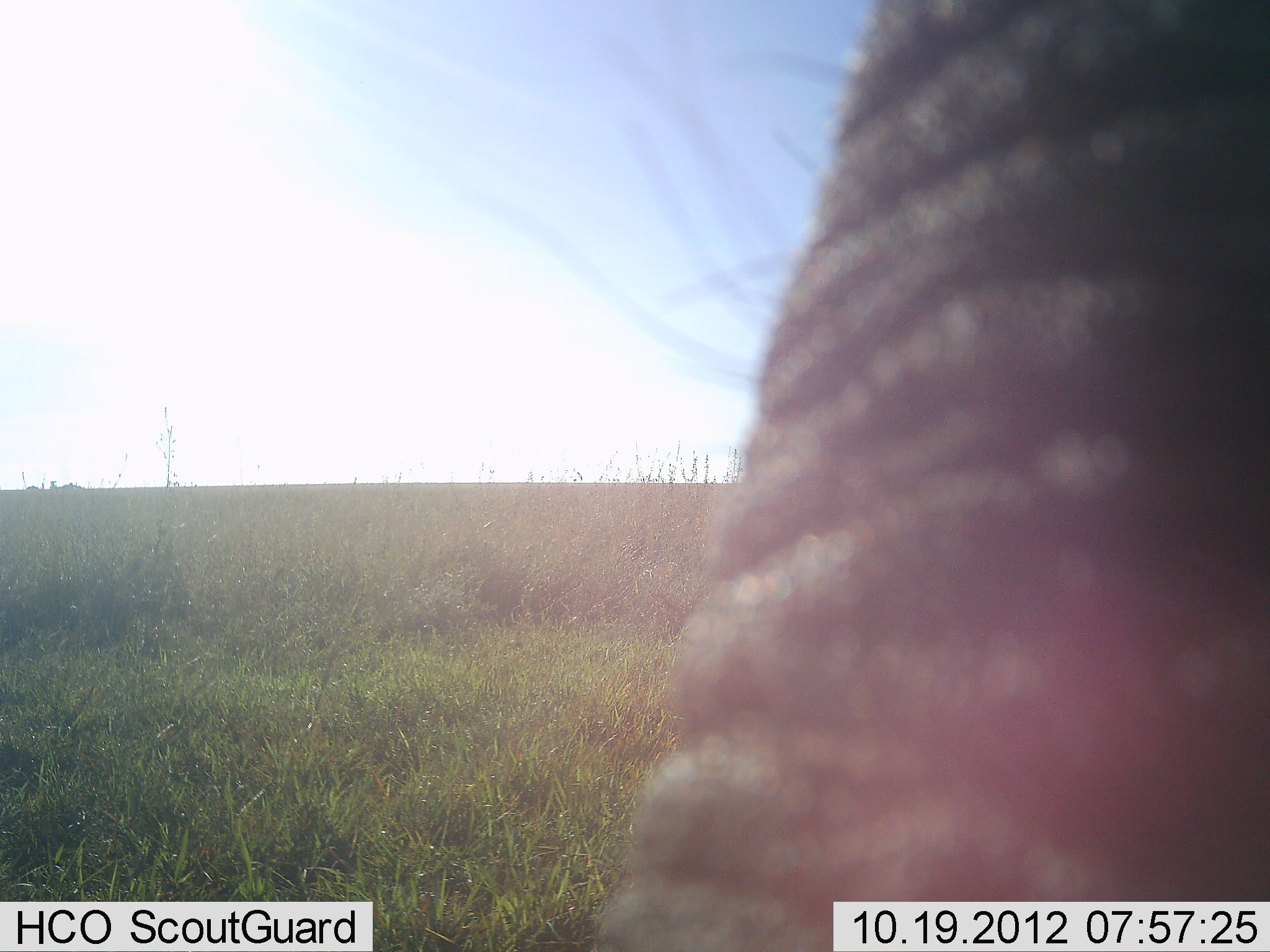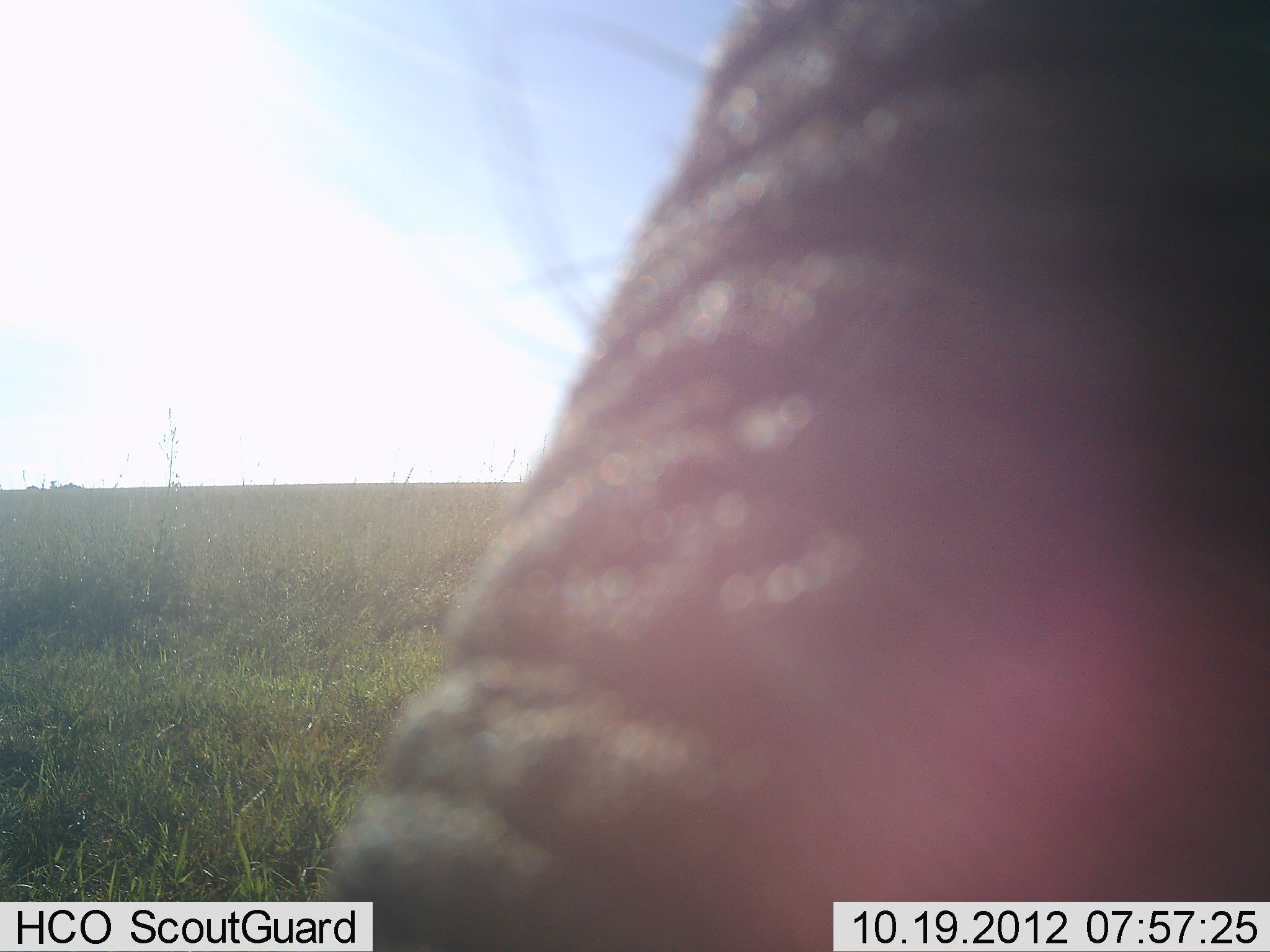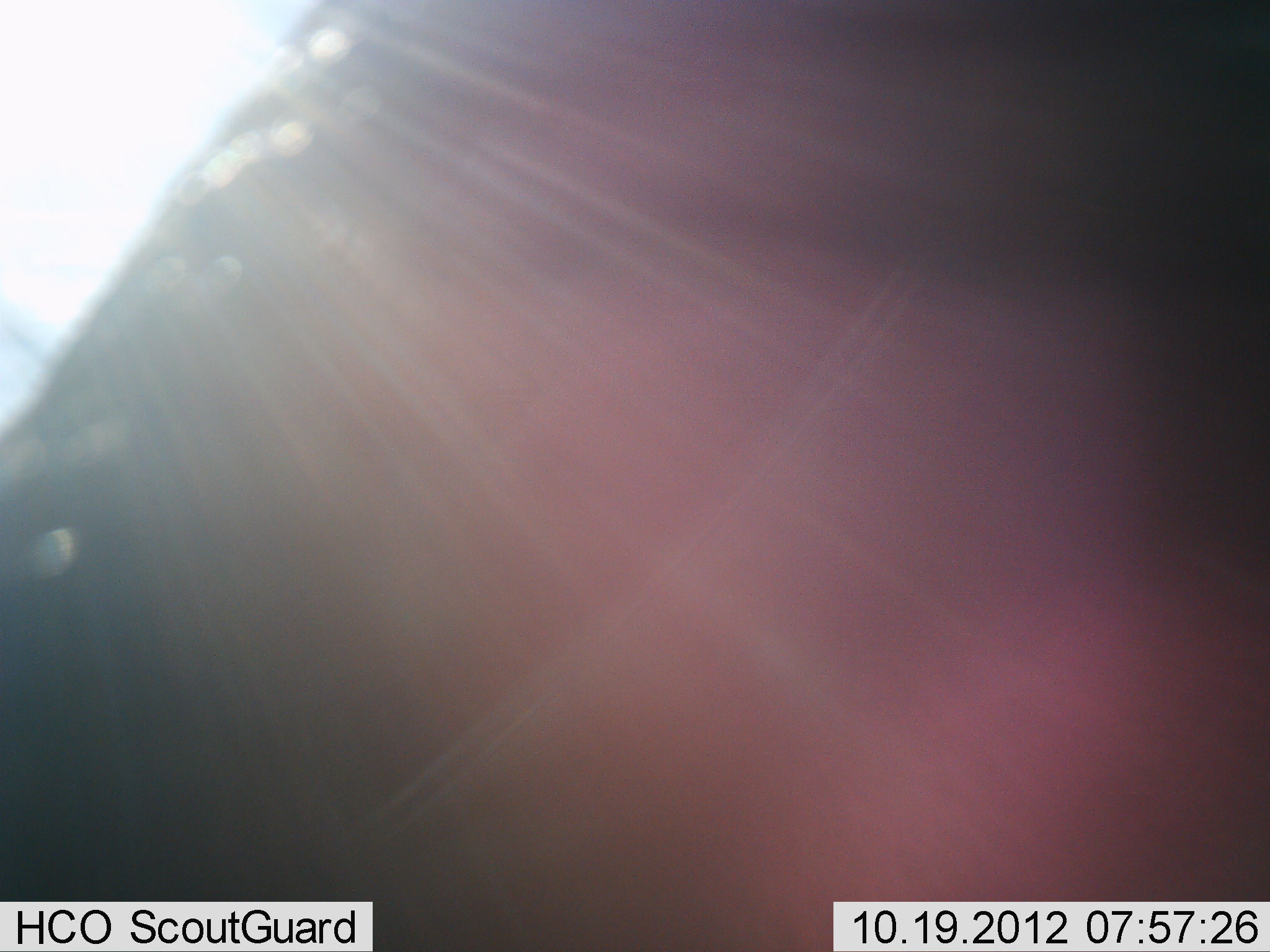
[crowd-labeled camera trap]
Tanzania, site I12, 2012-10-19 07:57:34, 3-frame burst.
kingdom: Animalia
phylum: Chordata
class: Mammalia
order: Proboscidea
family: Elephantidae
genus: Loxodonta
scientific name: Loxodonta africana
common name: african bush elephant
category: elephant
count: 1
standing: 80%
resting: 0%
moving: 20%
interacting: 0%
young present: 0%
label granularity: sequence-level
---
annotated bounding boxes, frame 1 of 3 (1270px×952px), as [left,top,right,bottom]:
animal: [593,1,1269,952]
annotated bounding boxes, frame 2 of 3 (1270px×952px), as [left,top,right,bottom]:
animal: [312,1,1269,952]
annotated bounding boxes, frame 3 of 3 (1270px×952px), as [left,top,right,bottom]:
animal: [0,1,1269,951]